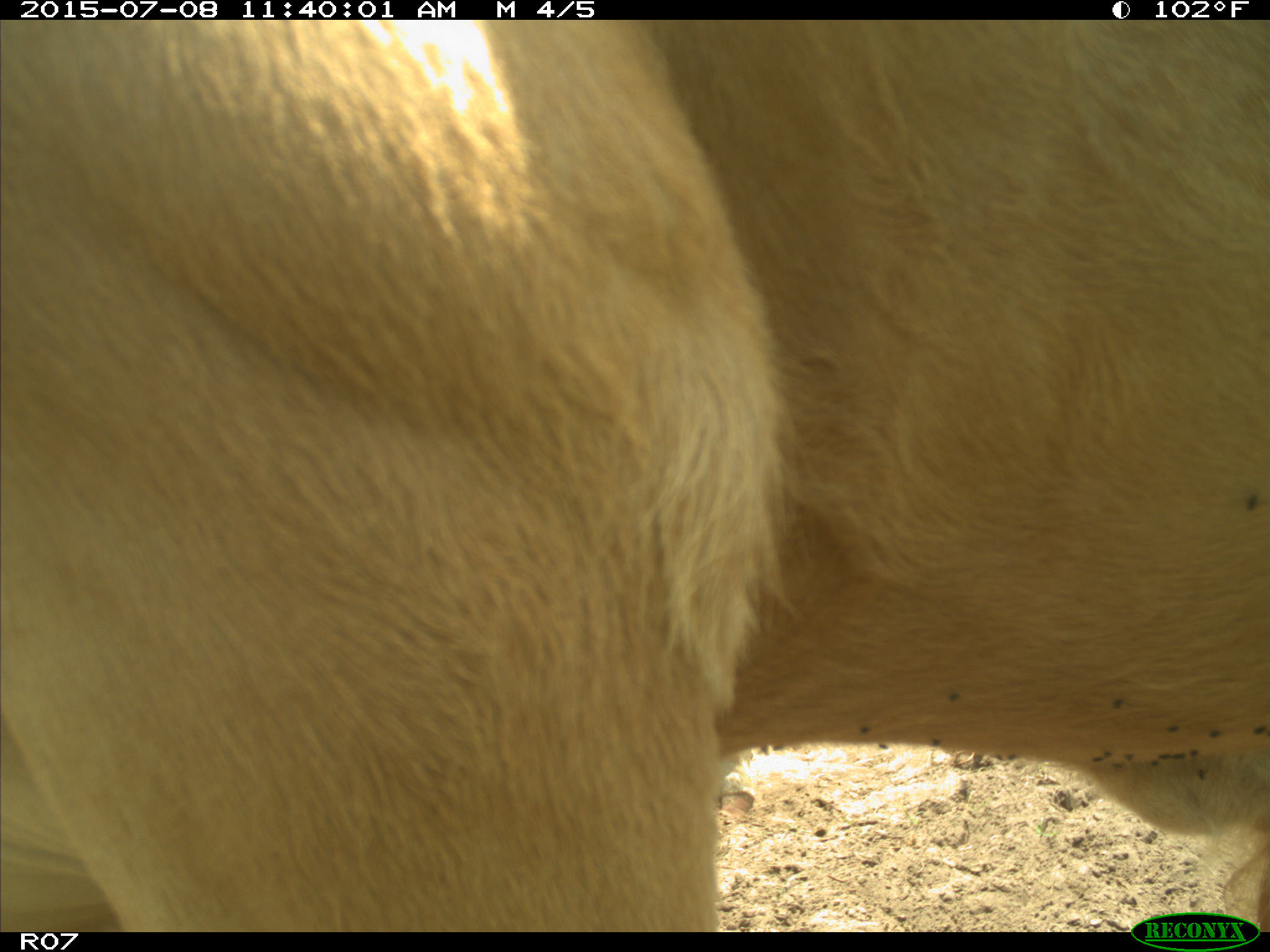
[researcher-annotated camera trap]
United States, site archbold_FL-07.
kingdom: Animalia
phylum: Chordata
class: Mammalia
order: Artiodactyla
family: Bovidae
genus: Bos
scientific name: Bos taurus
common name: domestic cow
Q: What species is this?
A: Bos taurus (domestic cow).